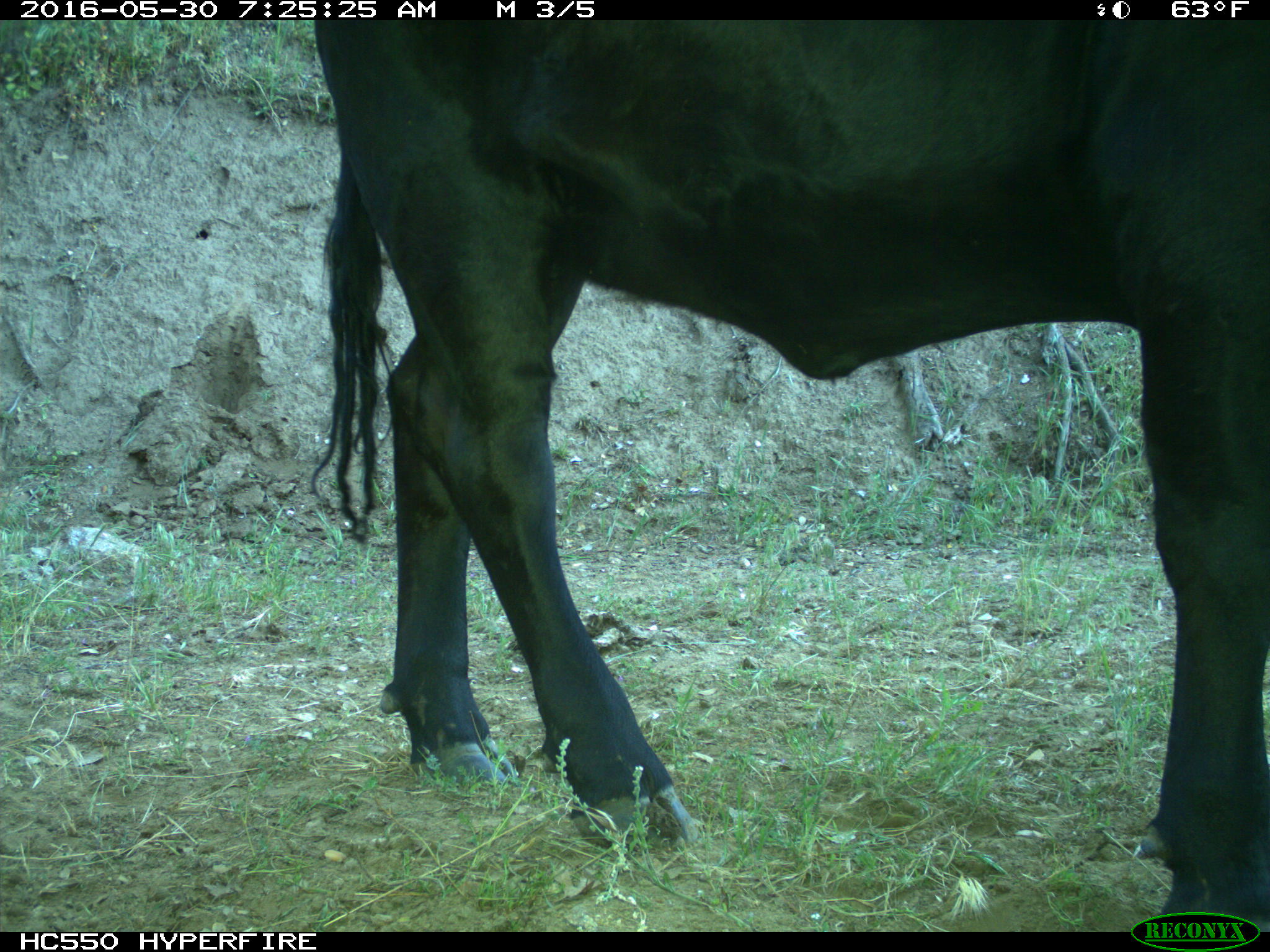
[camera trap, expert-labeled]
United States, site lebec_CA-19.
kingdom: Animalia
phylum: Chordata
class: Mammalia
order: Artiodactyla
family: Bovidae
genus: Bos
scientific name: Bos taurus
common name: domestic cow